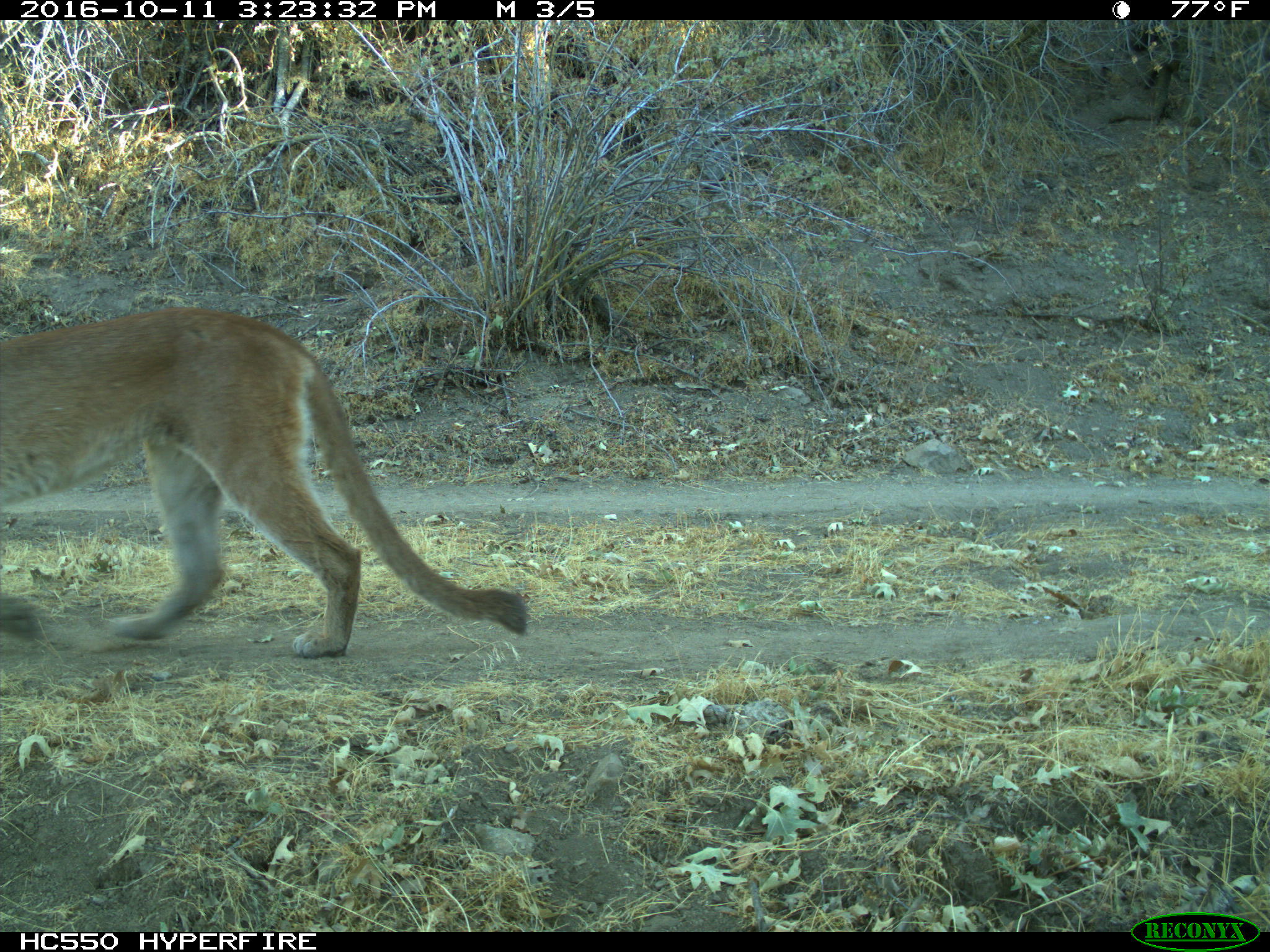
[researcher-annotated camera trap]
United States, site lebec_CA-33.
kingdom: Animalia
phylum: Chordata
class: Mammalia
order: Carnivora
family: Felidae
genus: Puma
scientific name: Puma concolor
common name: mountain lion